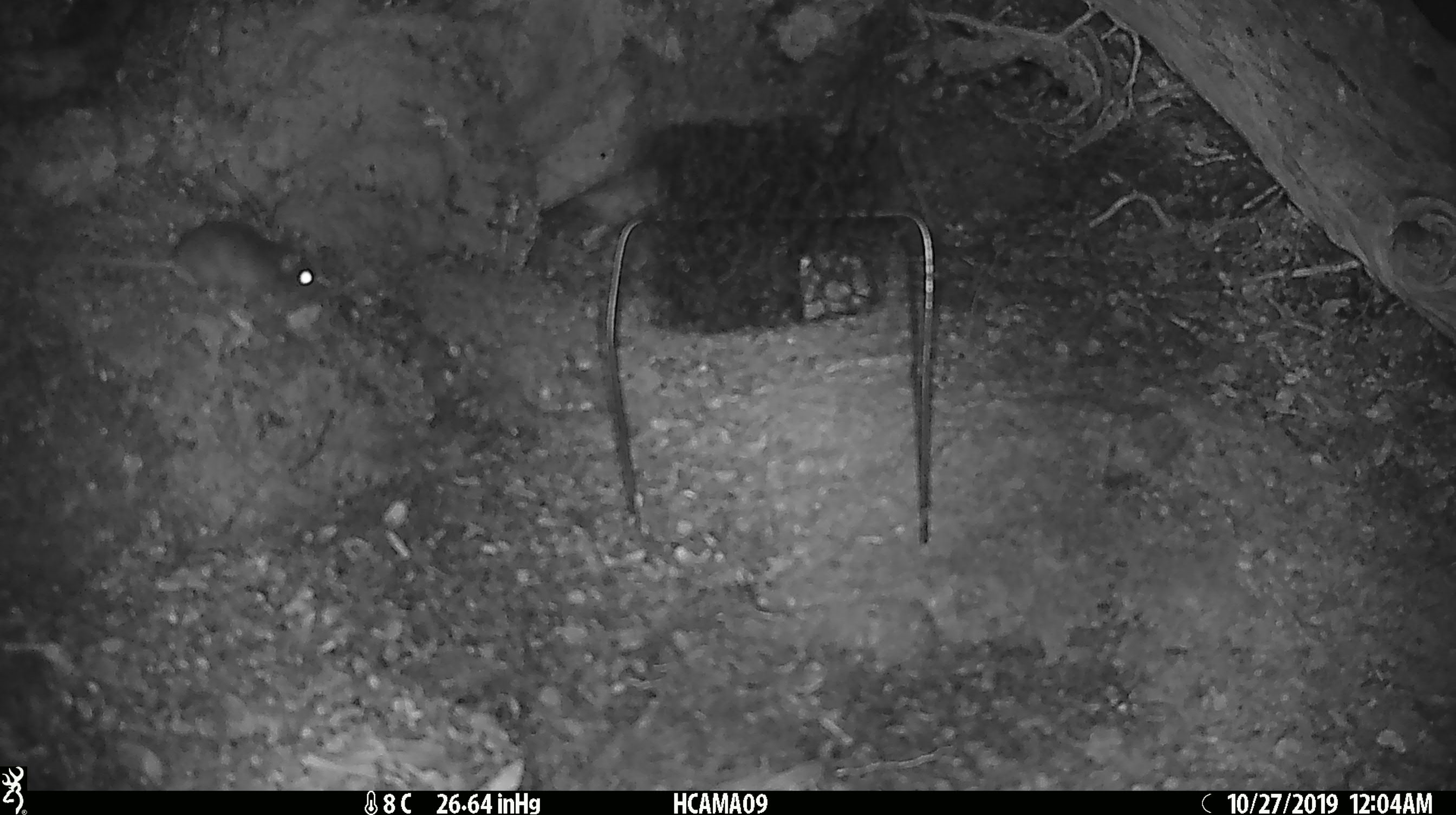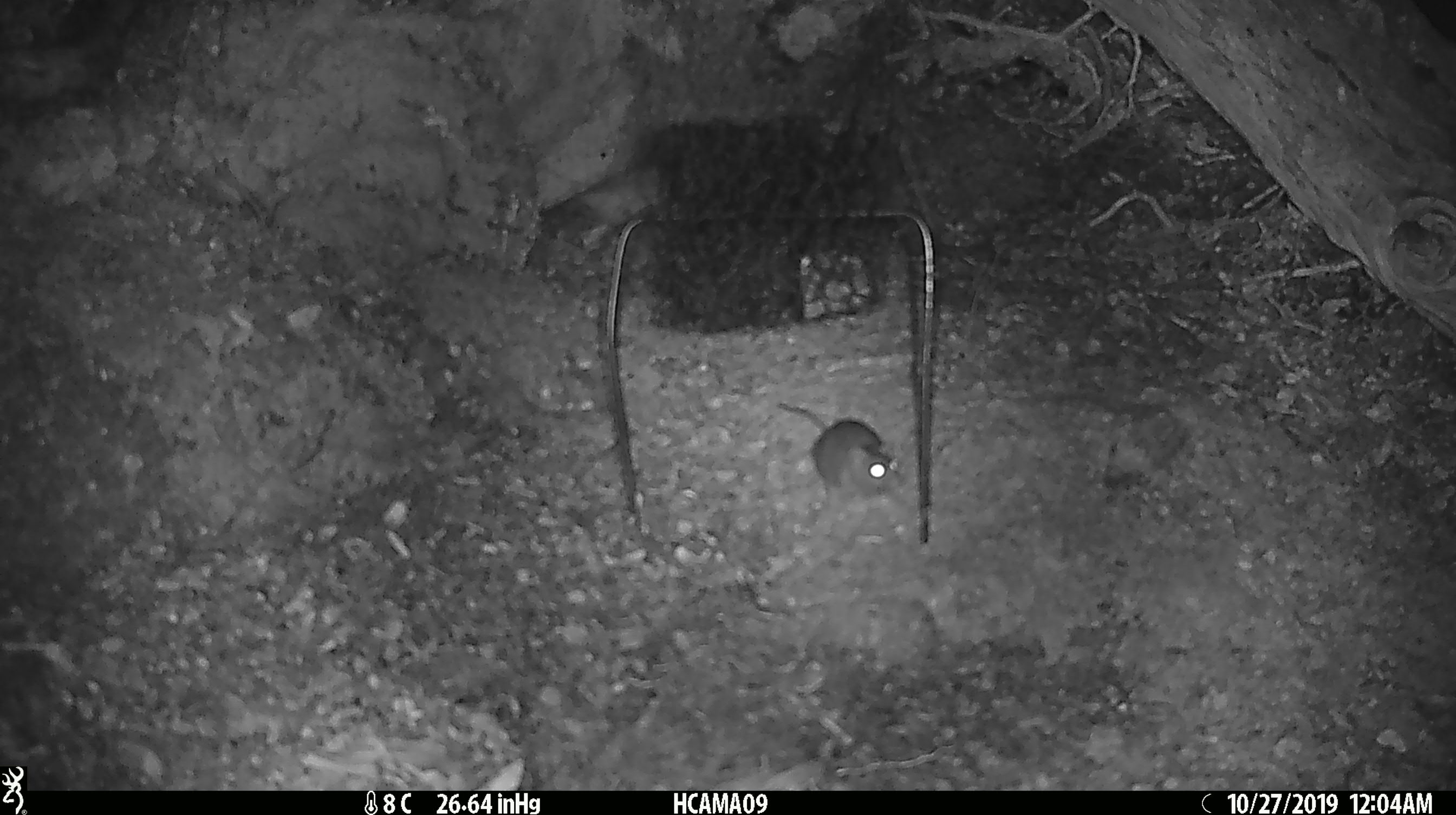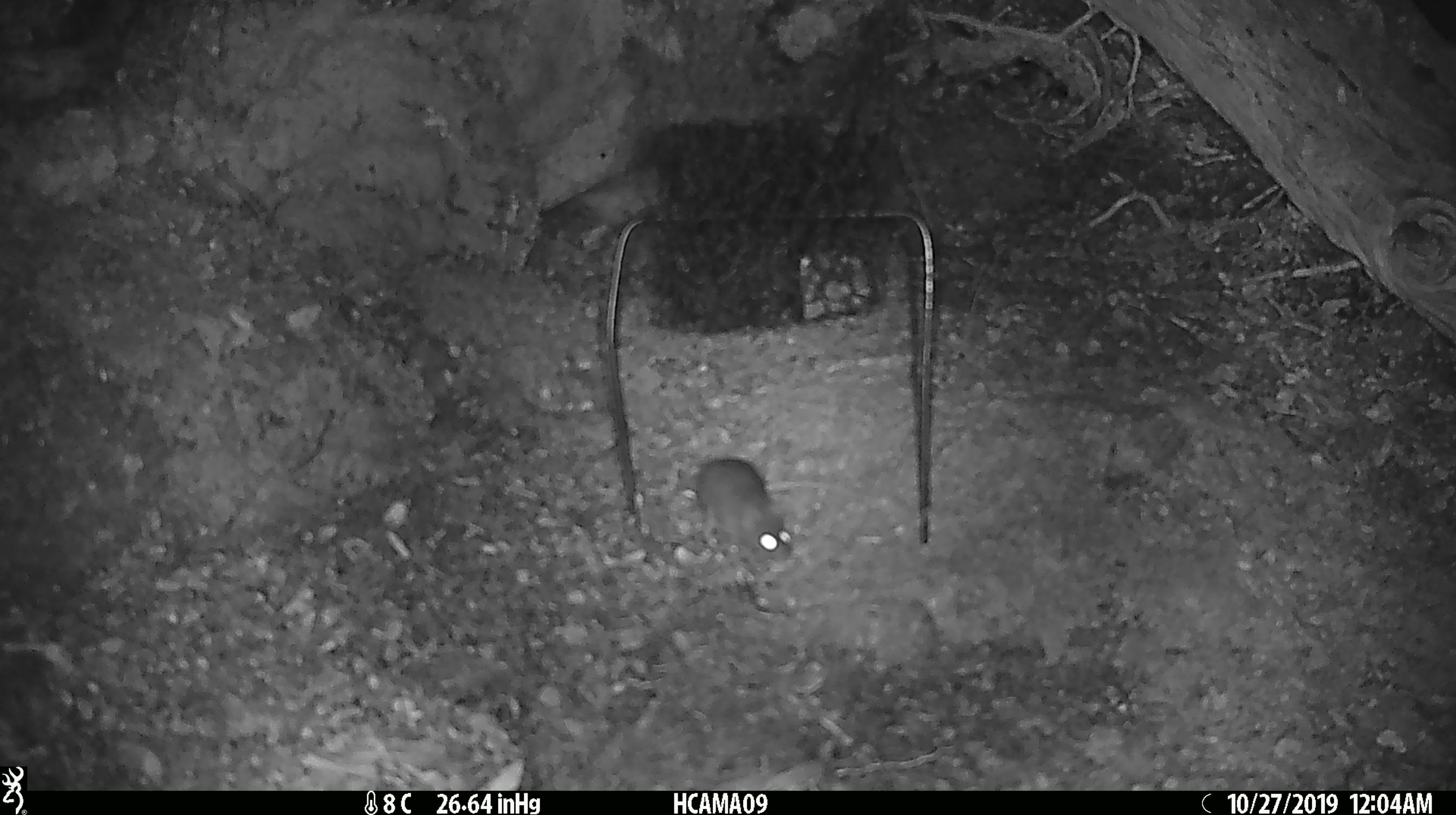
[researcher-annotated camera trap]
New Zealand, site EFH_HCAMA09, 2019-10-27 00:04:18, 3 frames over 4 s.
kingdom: Animalia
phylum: Chordata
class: Mammalia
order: Rodentia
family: Muridae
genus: Mus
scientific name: Mus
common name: mouse